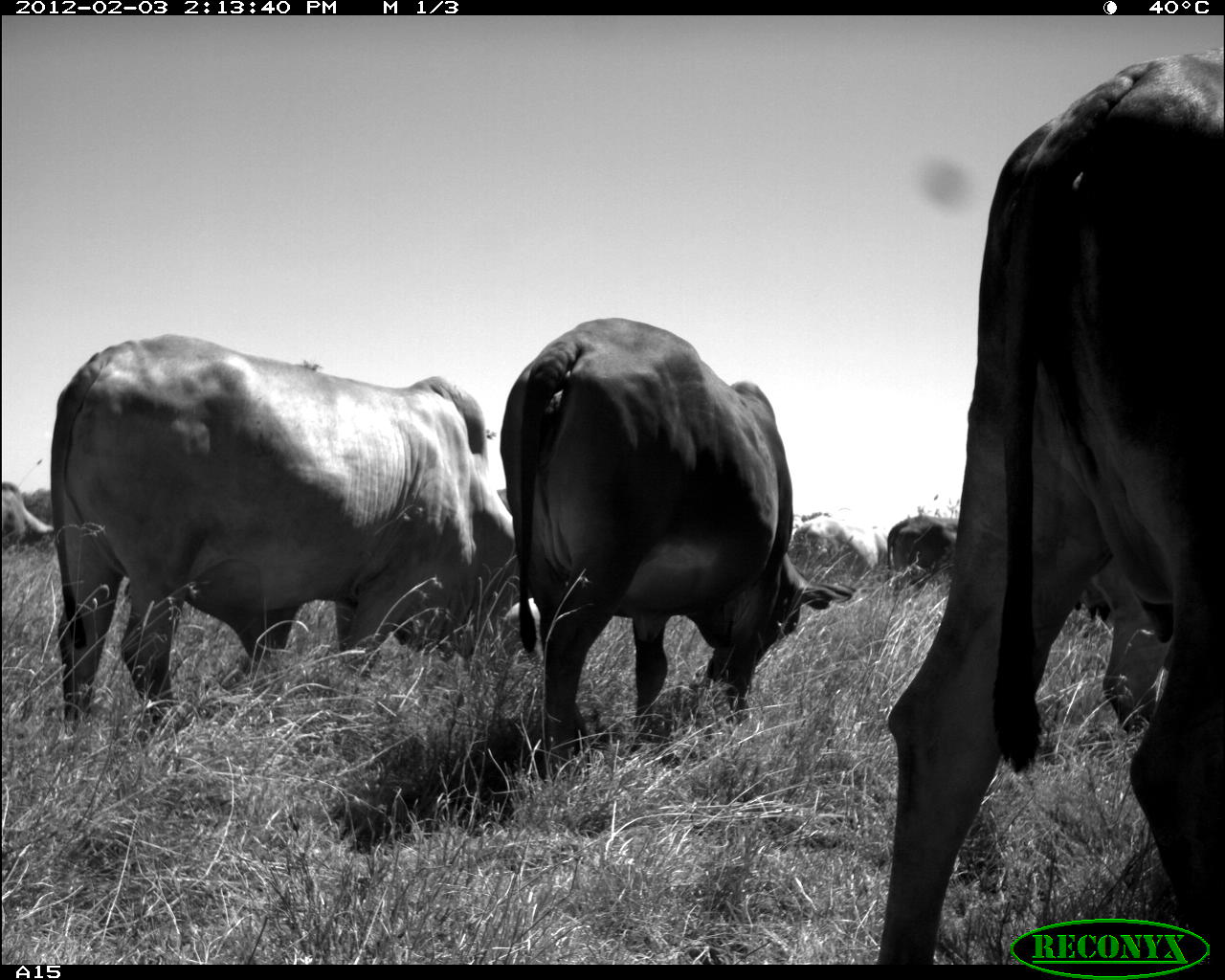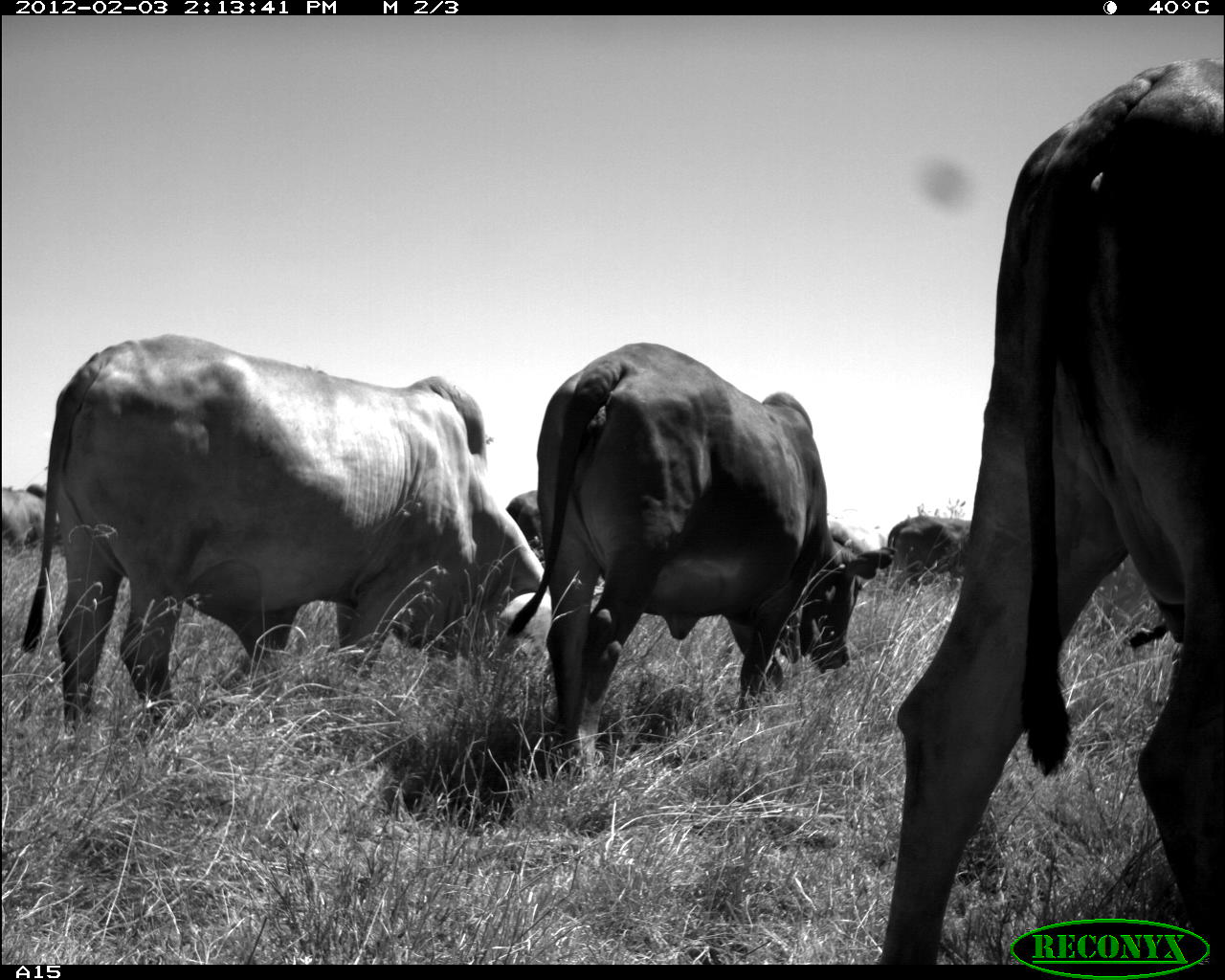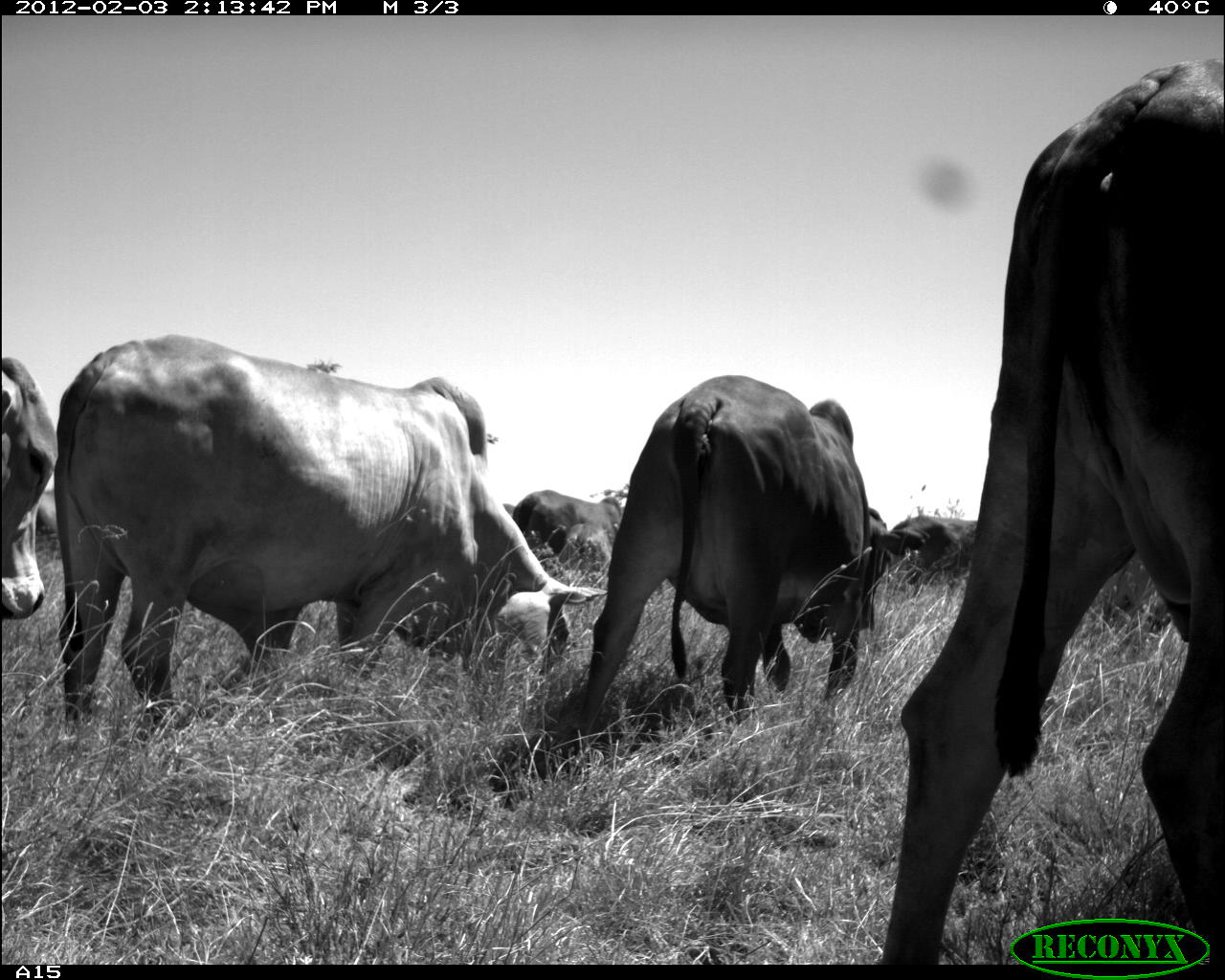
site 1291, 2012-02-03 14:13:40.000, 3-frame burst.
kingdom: Animalia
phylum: Chordata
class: Mammalia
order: Artiodactyla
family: Bovidae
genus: Bos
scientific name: Bos taurus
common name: domestic cattle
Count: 7.